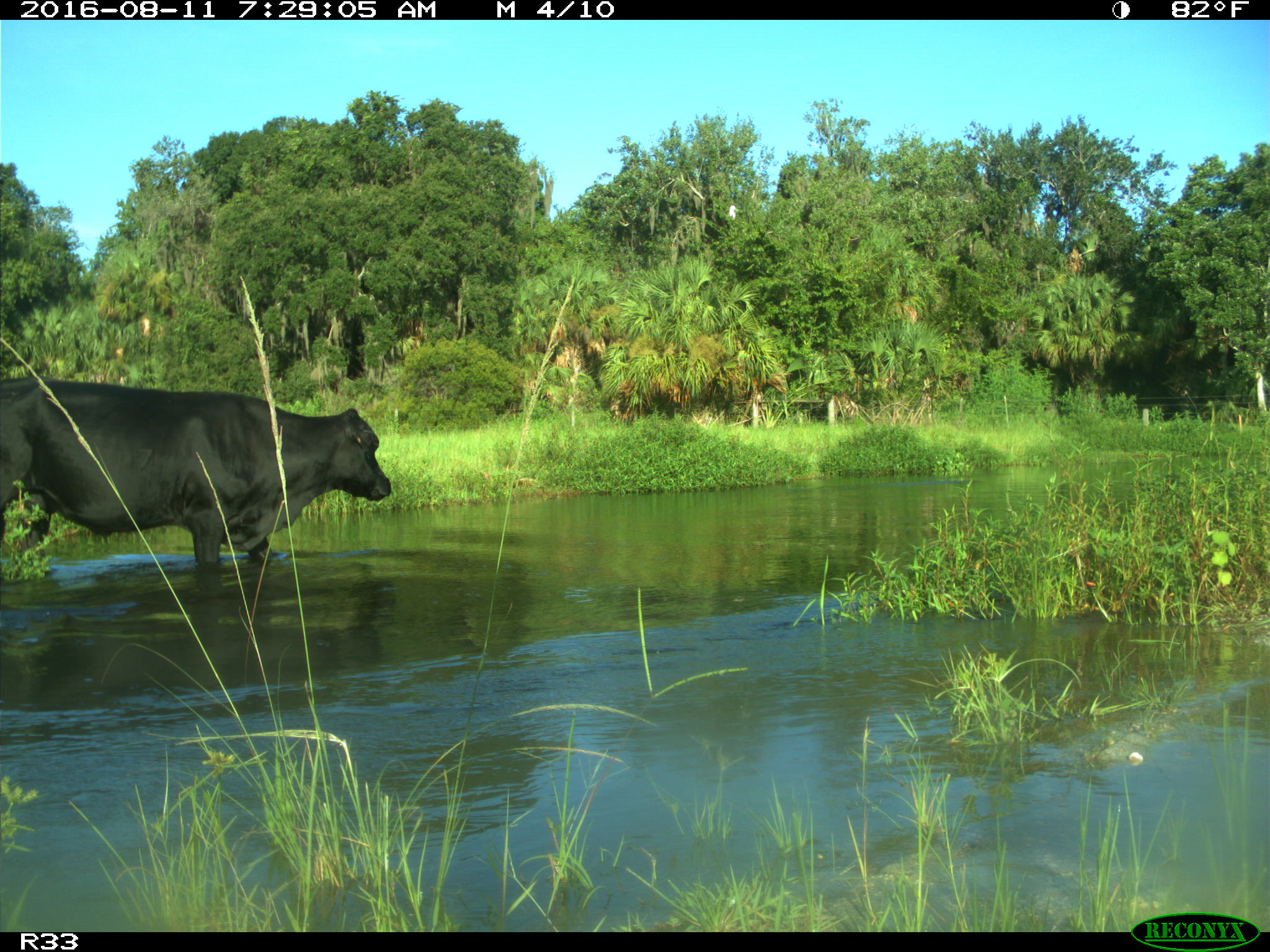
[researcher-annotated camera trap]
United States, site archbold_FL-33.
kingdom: Animalia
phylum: Chordata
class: Mammalia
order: Artiodactyla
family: Bovidae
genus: Bos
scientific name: Bos taurus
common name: domestic cow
Bos taurus (domestic cow).